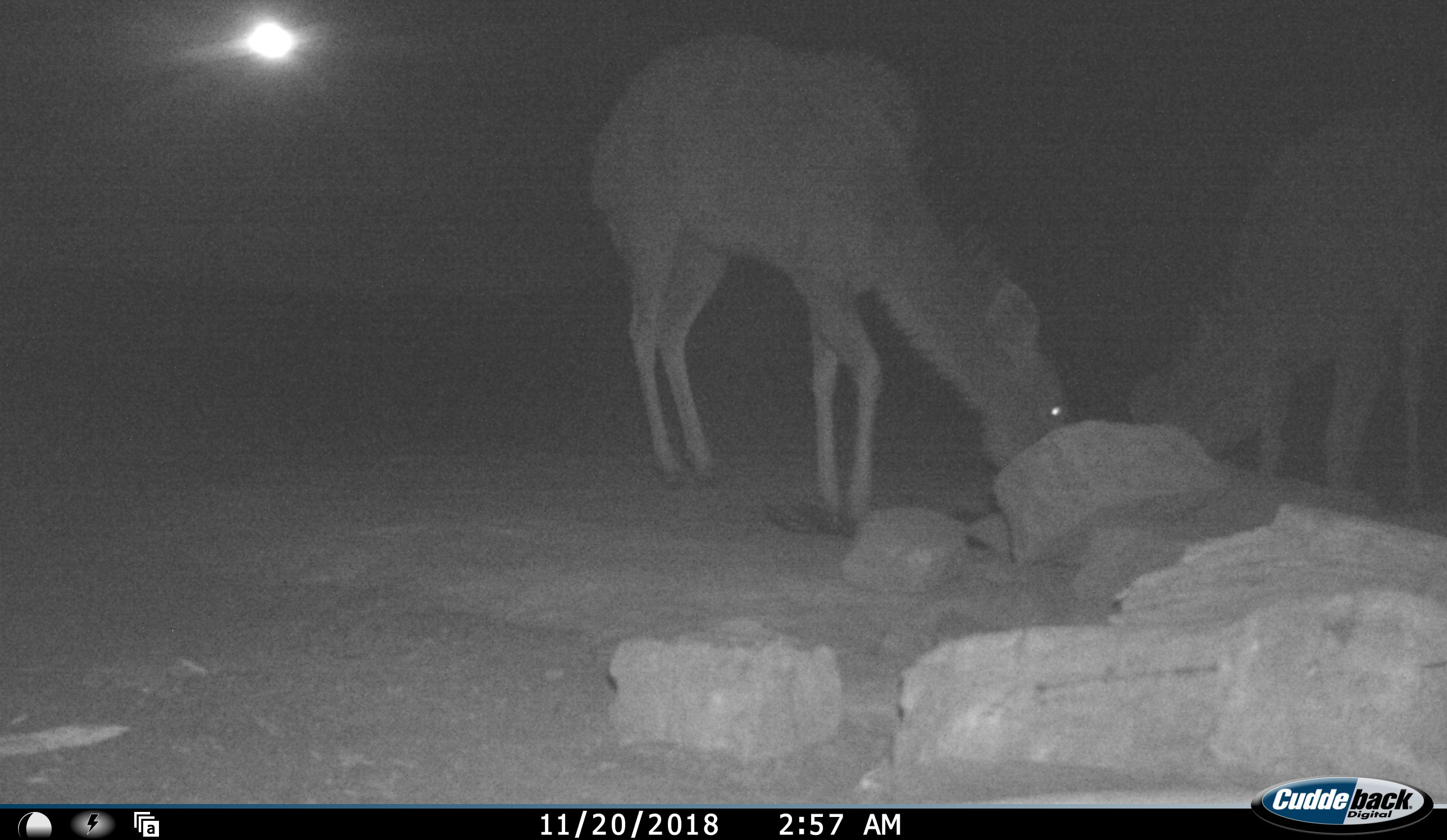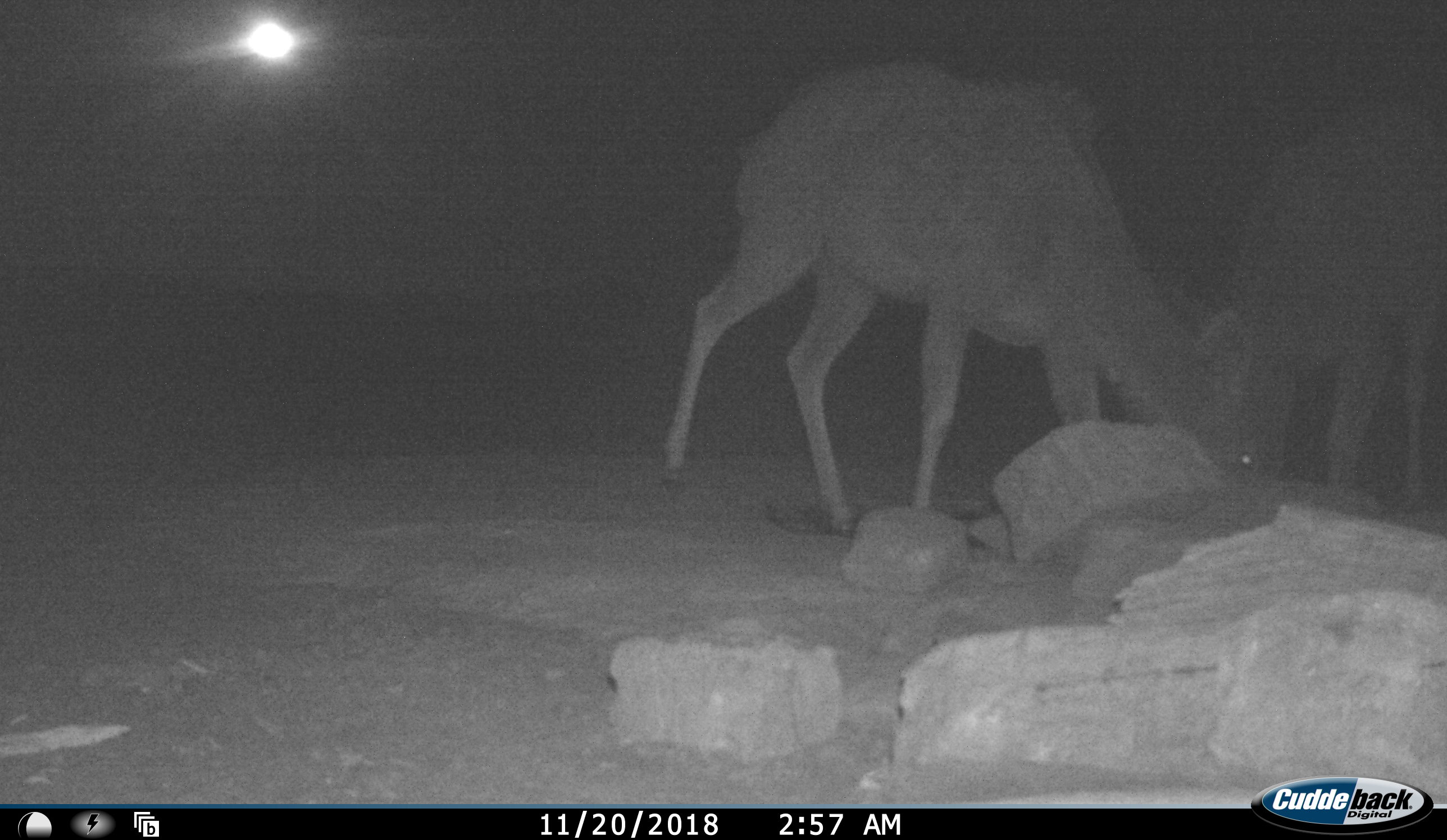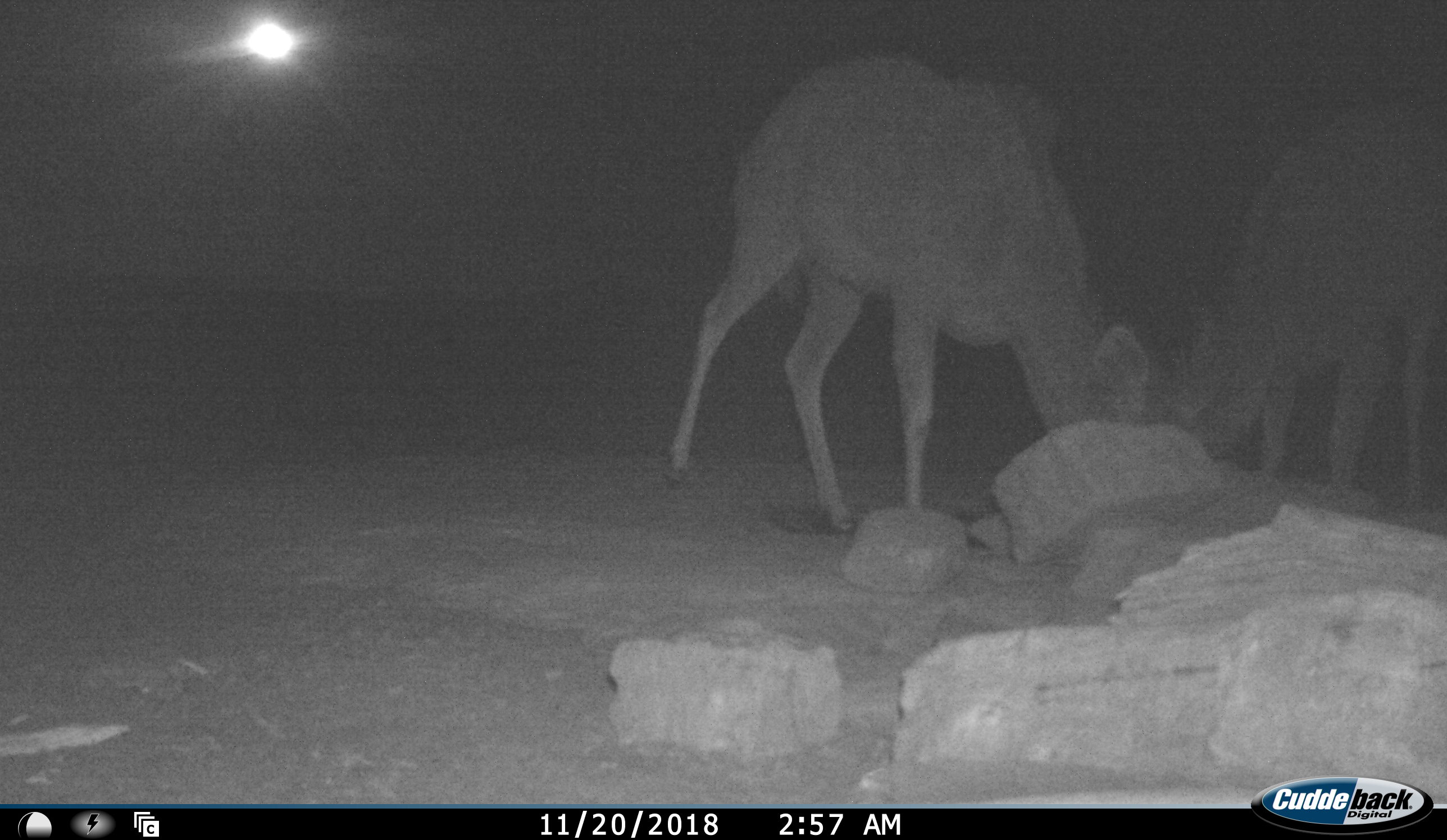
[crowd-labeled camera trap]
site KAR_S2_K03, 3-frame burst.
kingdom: Animalia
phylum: Chordata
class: Mammalia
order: Artiodactyla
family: Bovidae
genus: Tragelaphus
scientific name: Tragelaphus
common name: kudu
Kudu (Tragelaphus), count 2. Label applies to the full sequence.